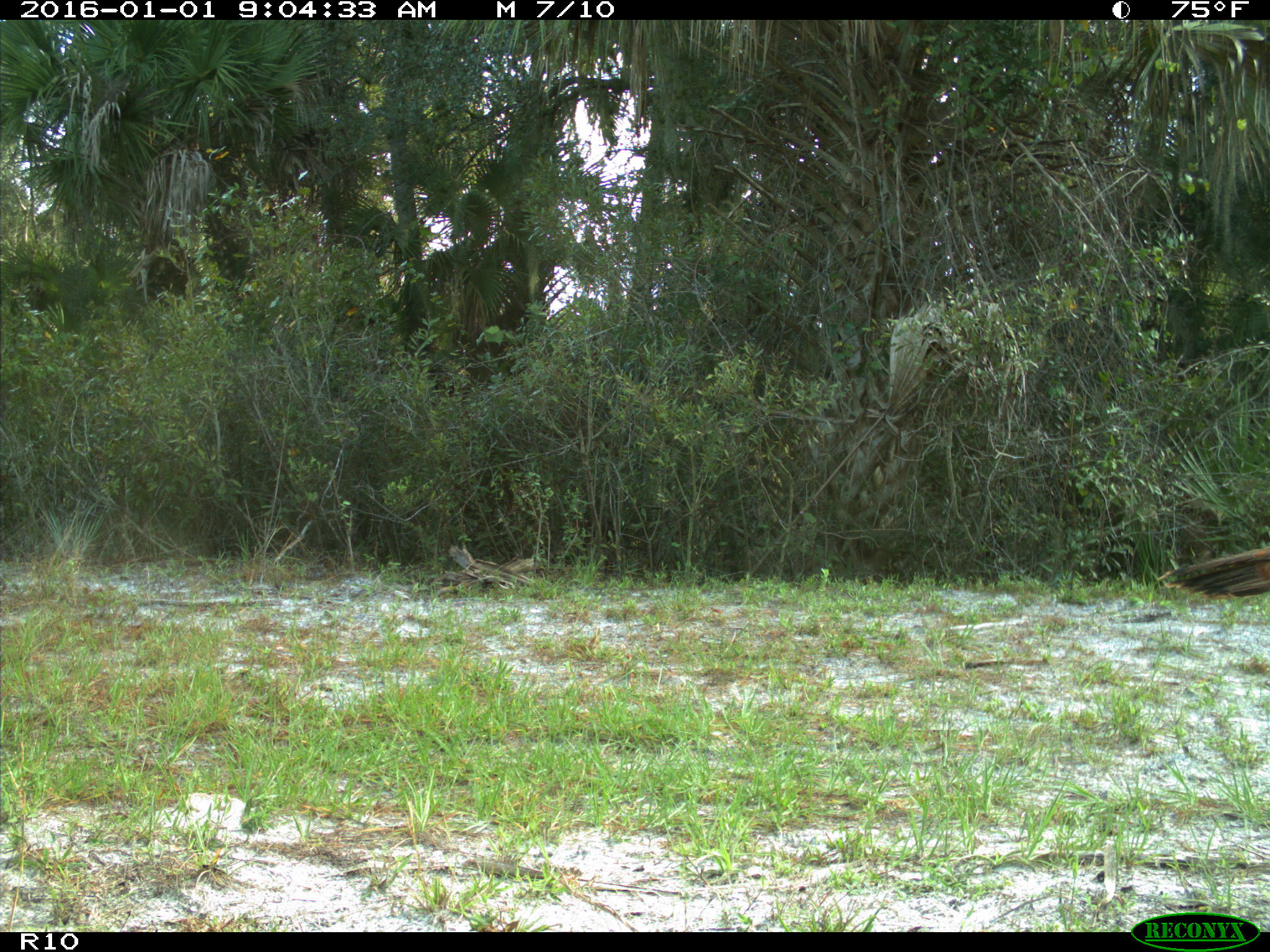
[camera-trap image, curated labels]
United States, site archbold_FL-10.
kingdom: Animalia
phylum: Chordata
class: Aves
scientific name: Aves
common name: birds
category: unidentified bird